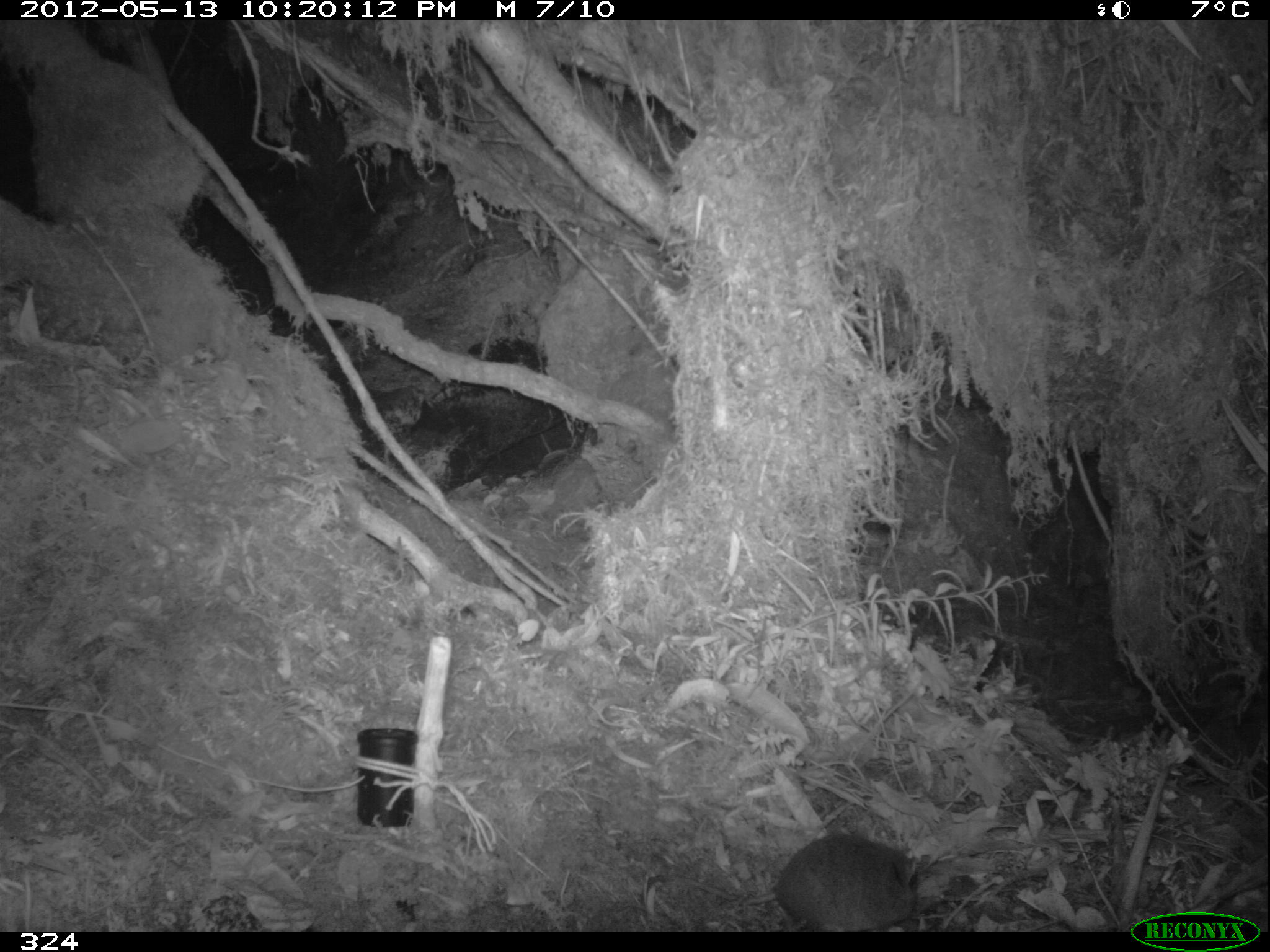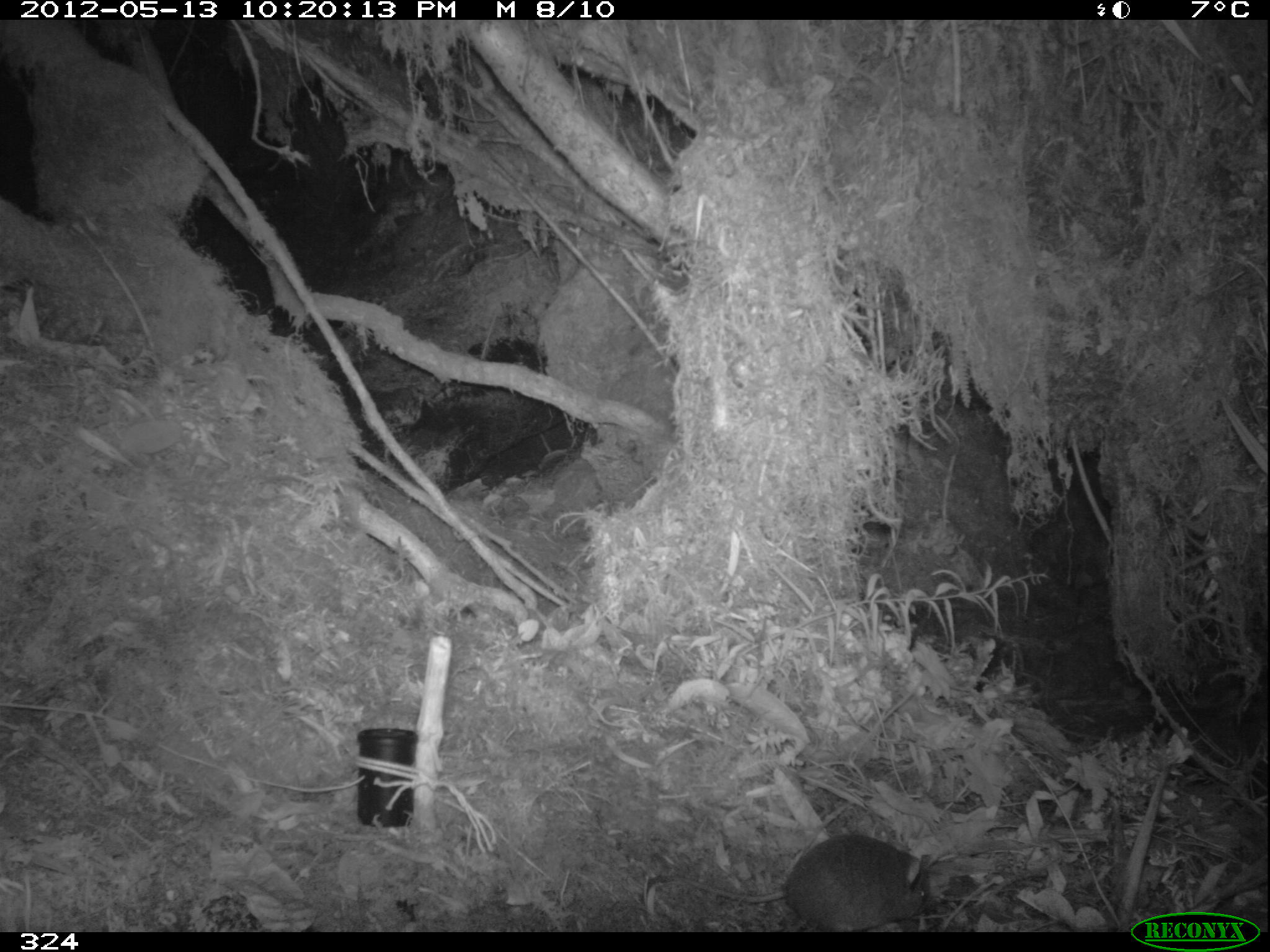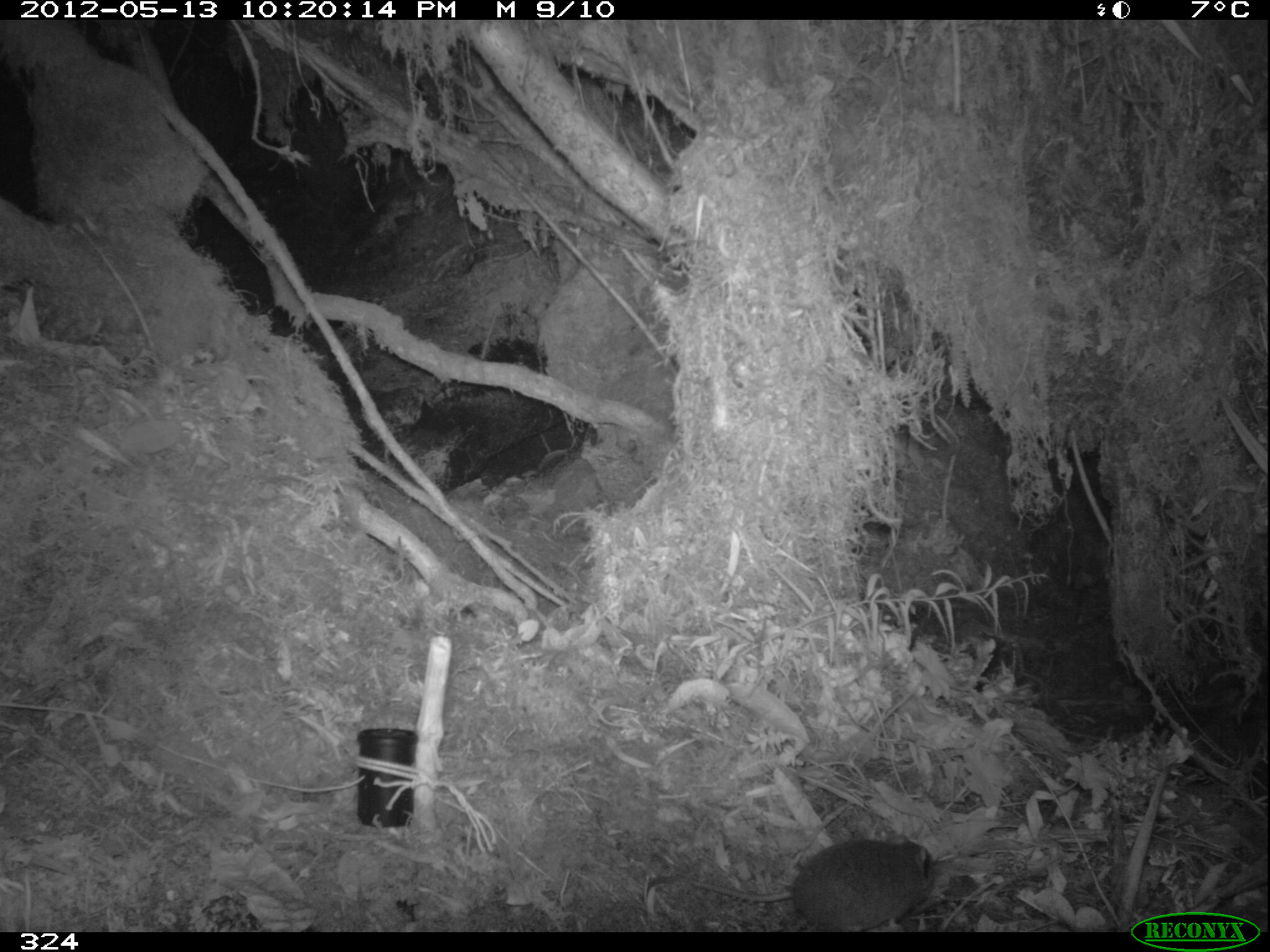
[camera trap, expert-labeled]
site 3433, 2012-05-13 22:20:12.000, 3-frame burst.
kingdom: Animalia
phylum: Chordata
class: Mammalia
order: Rodentia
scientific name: Rodentia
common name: rodents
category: unknown rodent